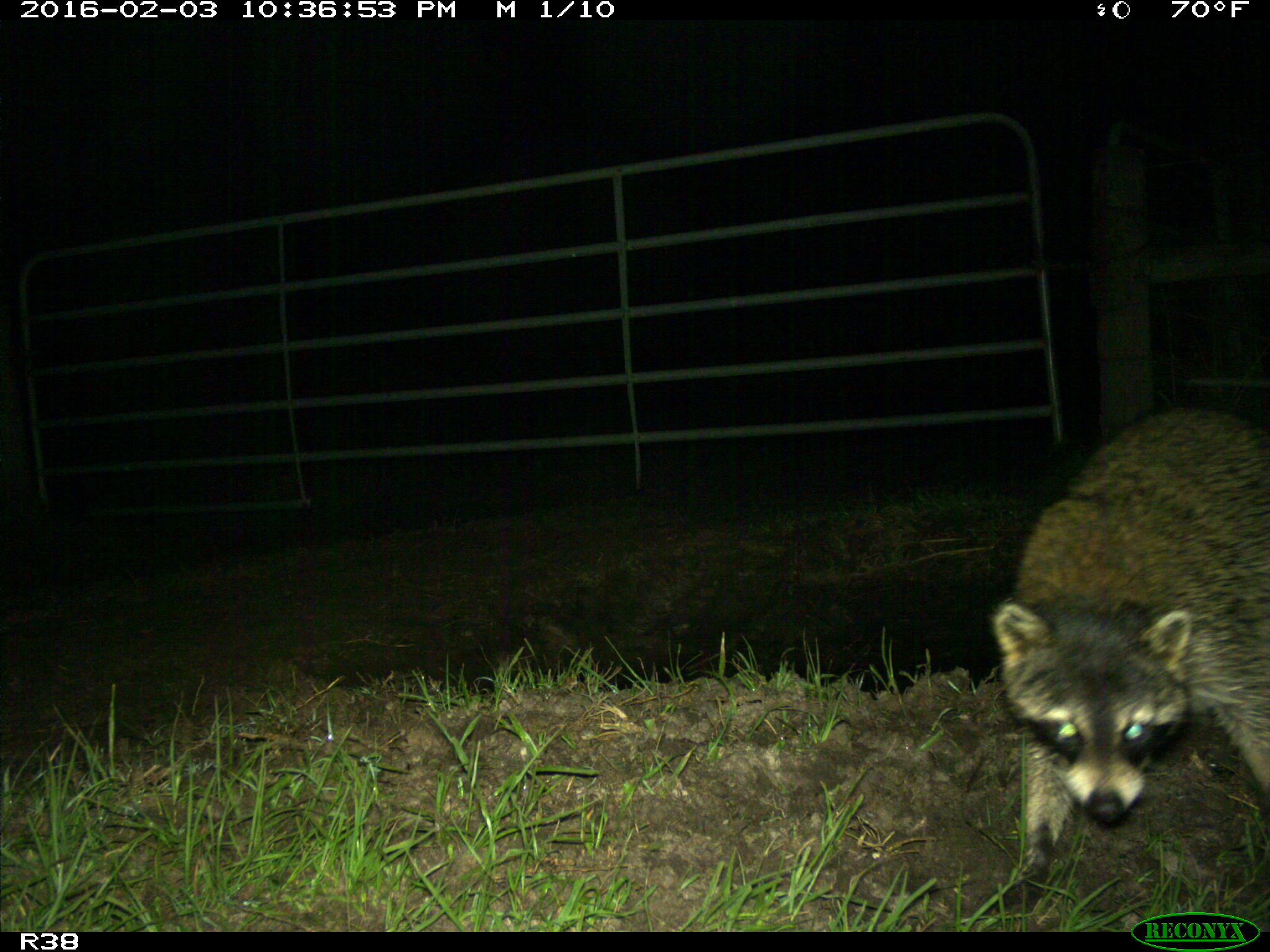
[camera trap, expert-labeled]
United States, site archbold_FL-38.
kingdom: Animalia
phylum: Chordata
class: Mammalia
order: Carnivora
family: Procyonidae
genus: Procyon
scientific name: Procyon lotor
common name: common raccoon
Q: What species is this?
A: Procyon lotor (common raccoon).